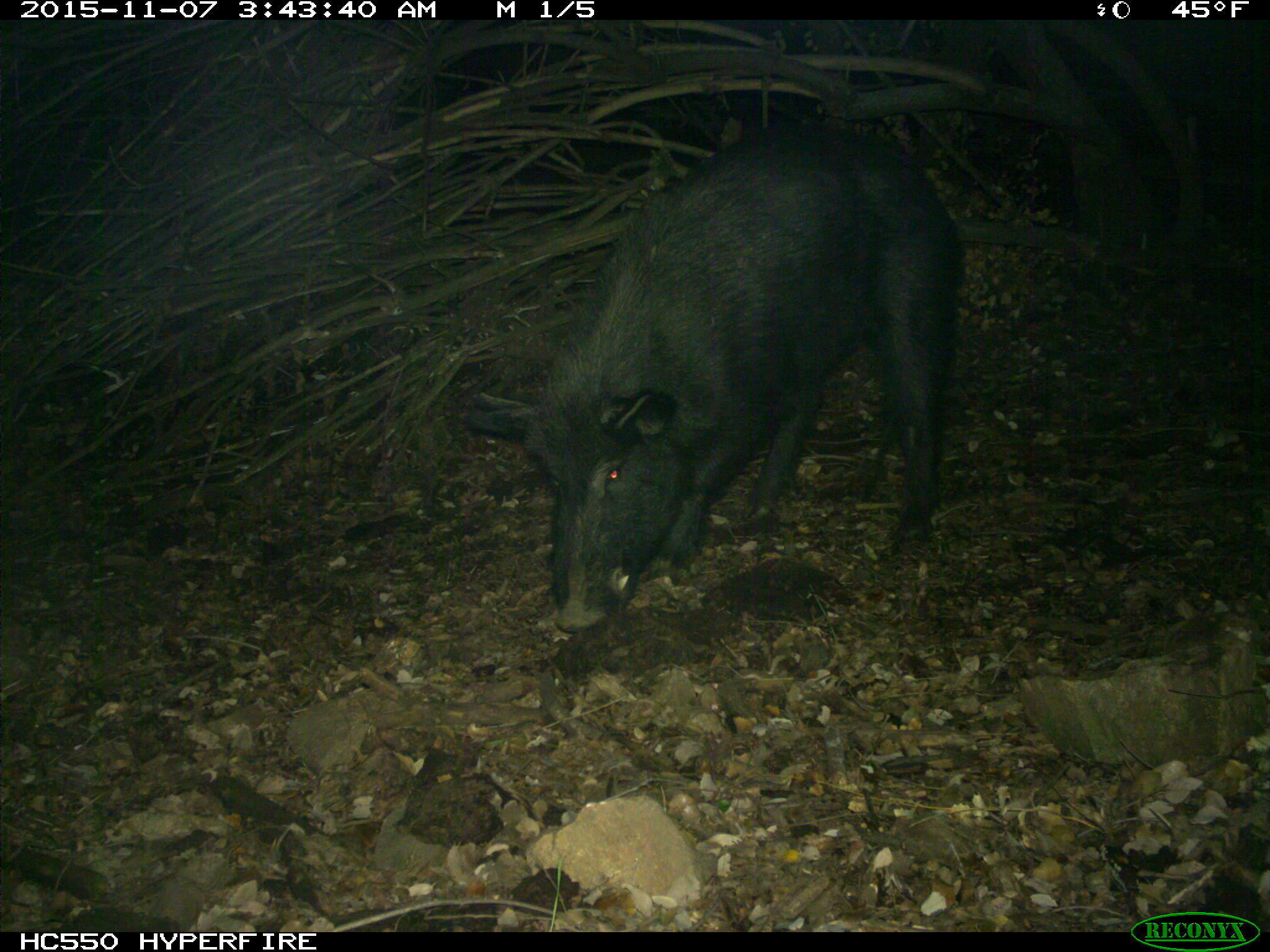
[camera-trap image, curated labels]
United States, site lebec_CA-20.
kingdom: Animalia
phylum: Chordata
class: Mammalia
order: Artiodactyla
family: Suidae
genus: Sus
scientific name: Sus scrofa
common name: wild boar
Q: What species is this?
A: Sus scrofa (wild boar).